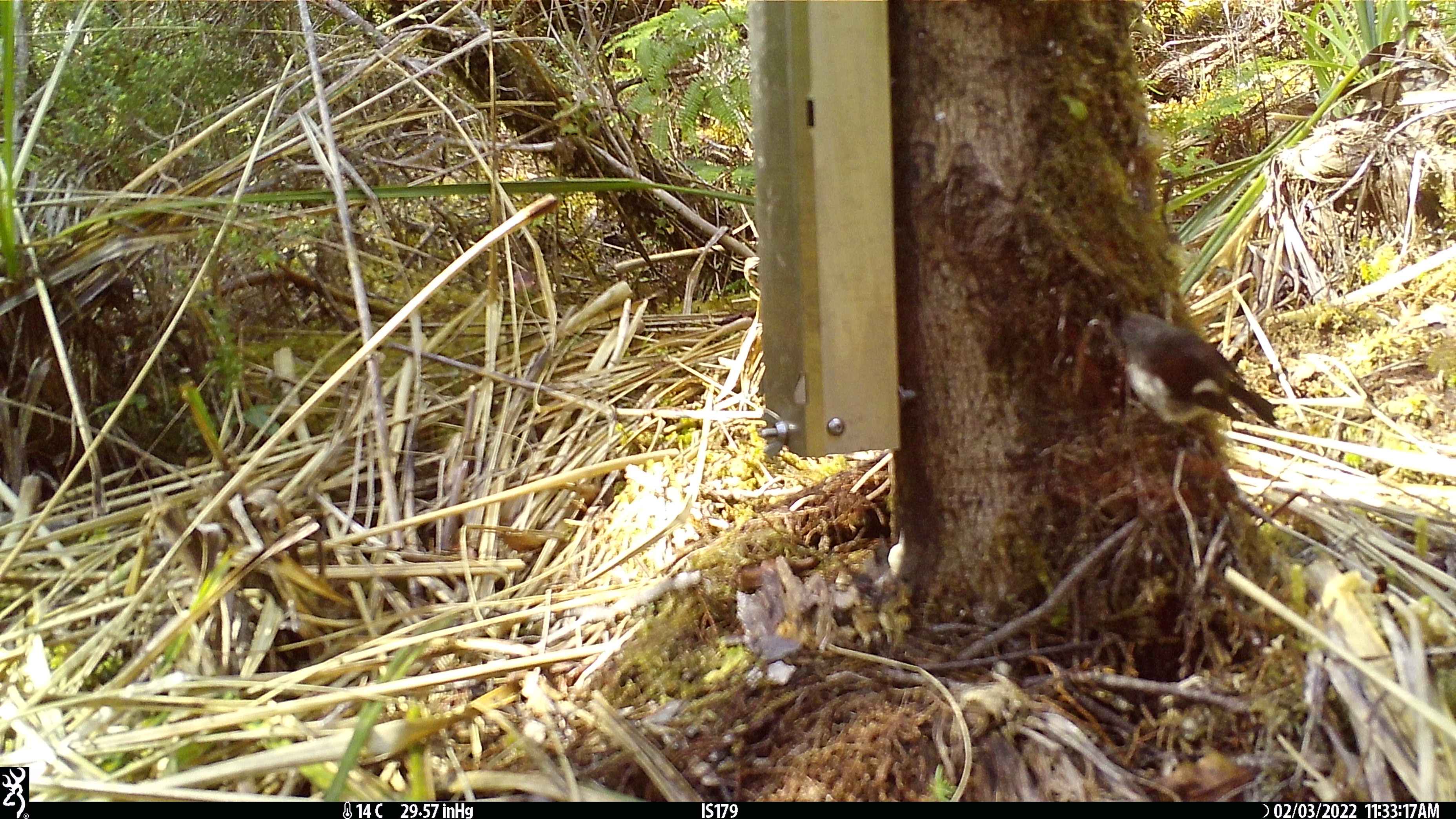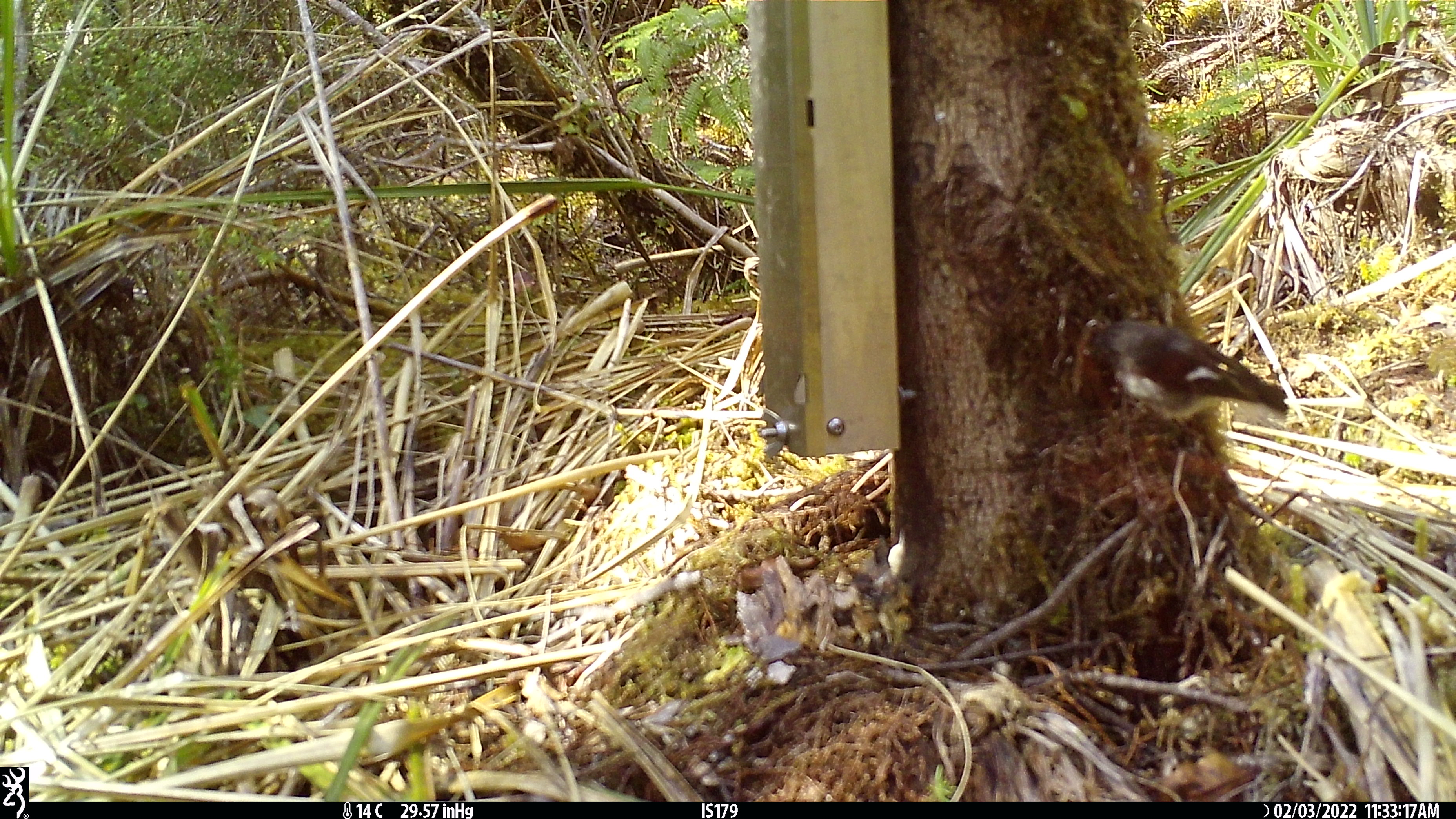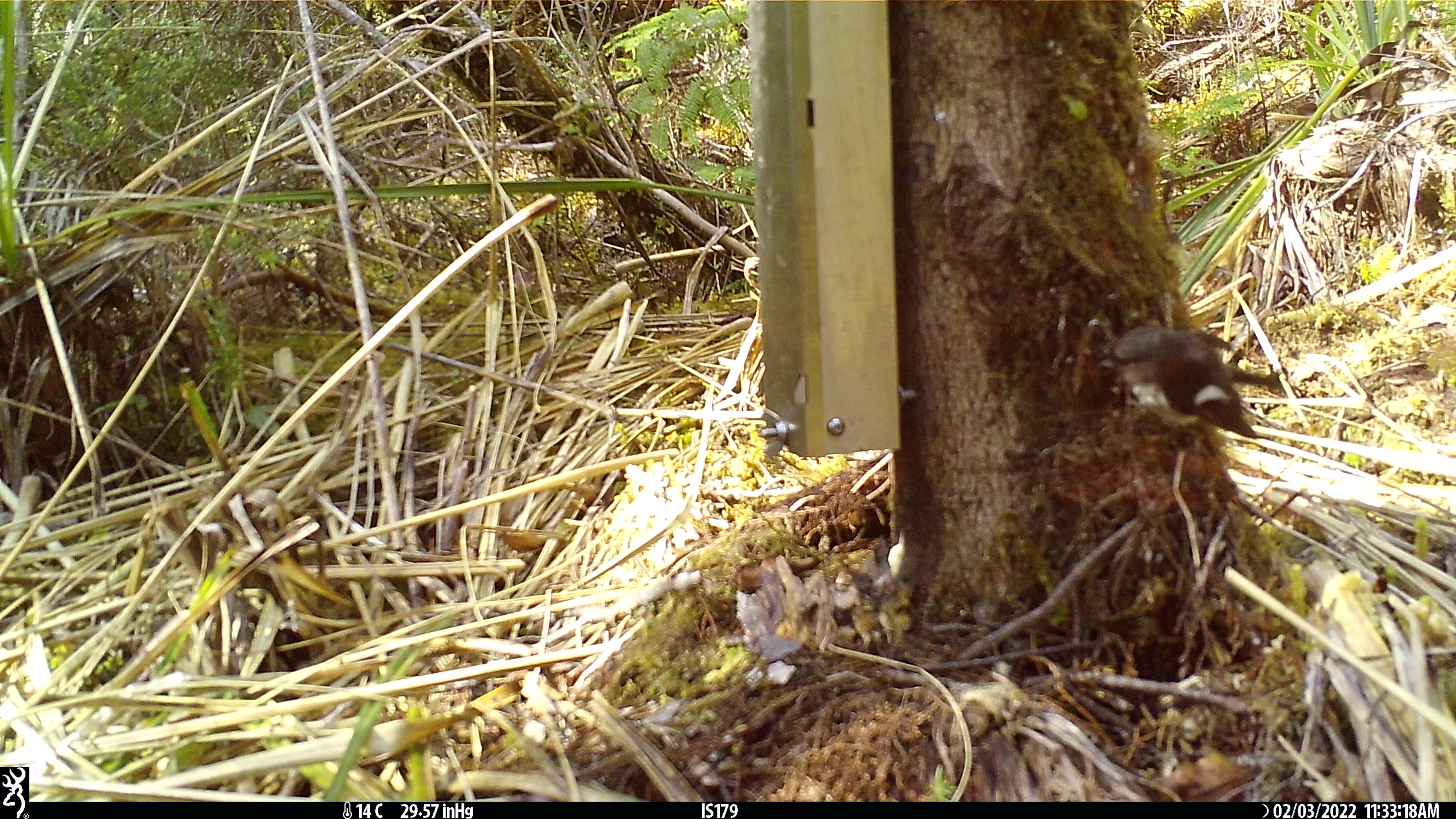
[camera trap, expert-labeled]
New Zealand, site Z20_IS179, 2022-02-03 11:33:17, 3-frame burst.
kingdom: Animalia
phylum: Chordata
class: Aves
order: Passeriformes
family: Petroicidae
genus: Petroica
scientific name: Petroica macrocephala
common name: tomtit